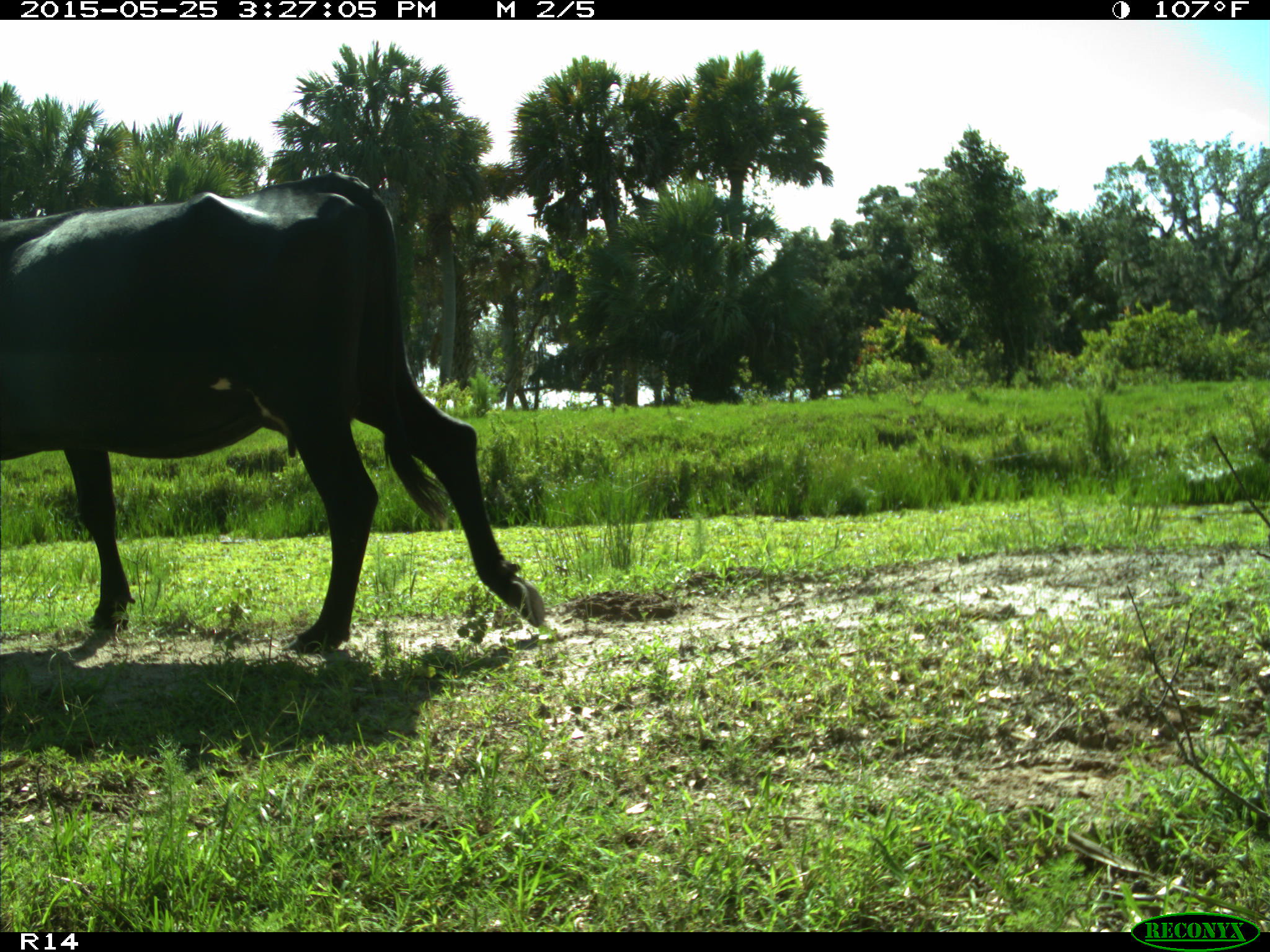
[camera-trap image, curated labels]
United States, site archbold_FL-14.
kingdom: Animalia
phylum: Chordata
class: Mammalia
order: Artiodactyla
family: Bovidae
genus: Bos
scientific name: Bos taurus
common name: domestic cow